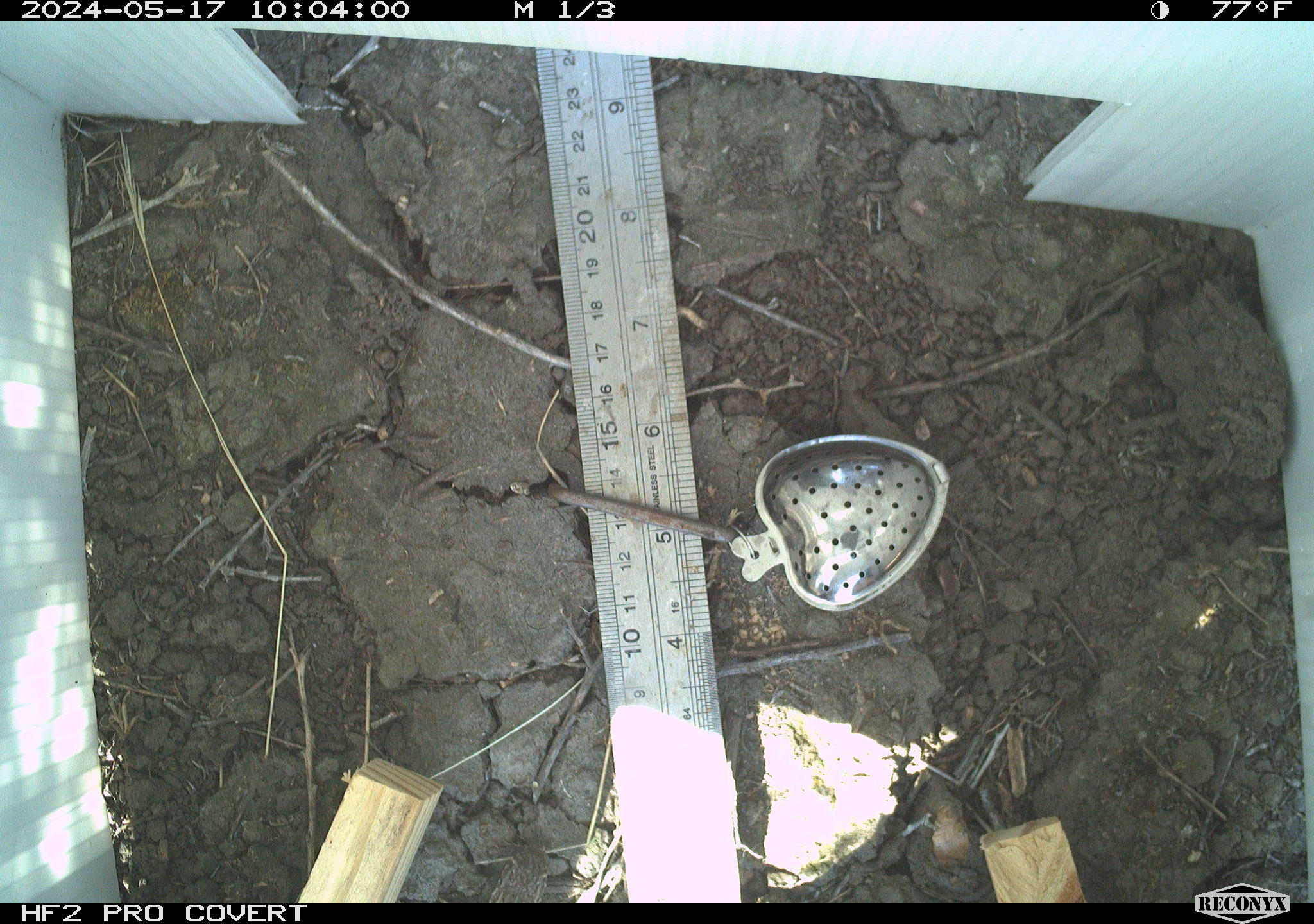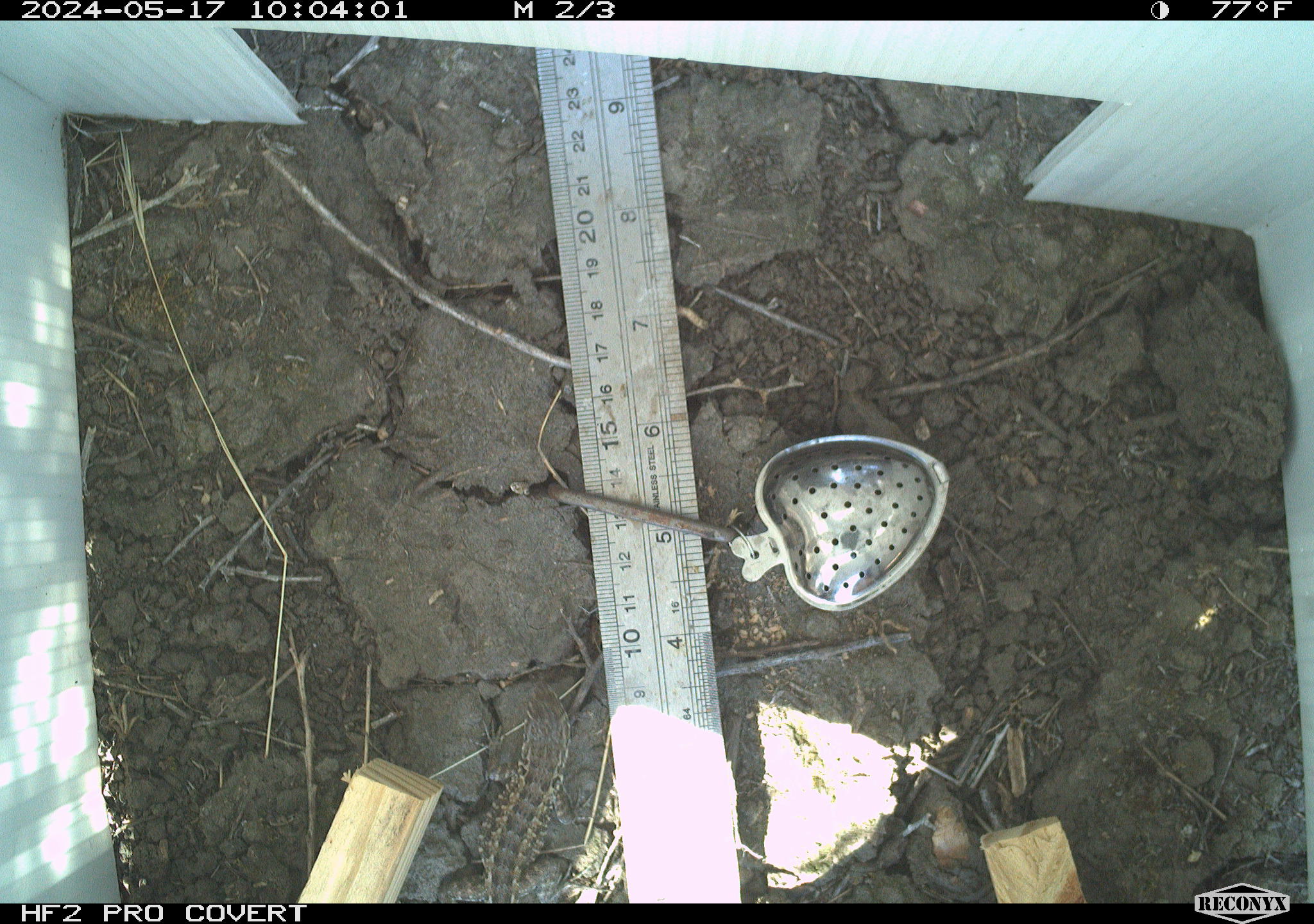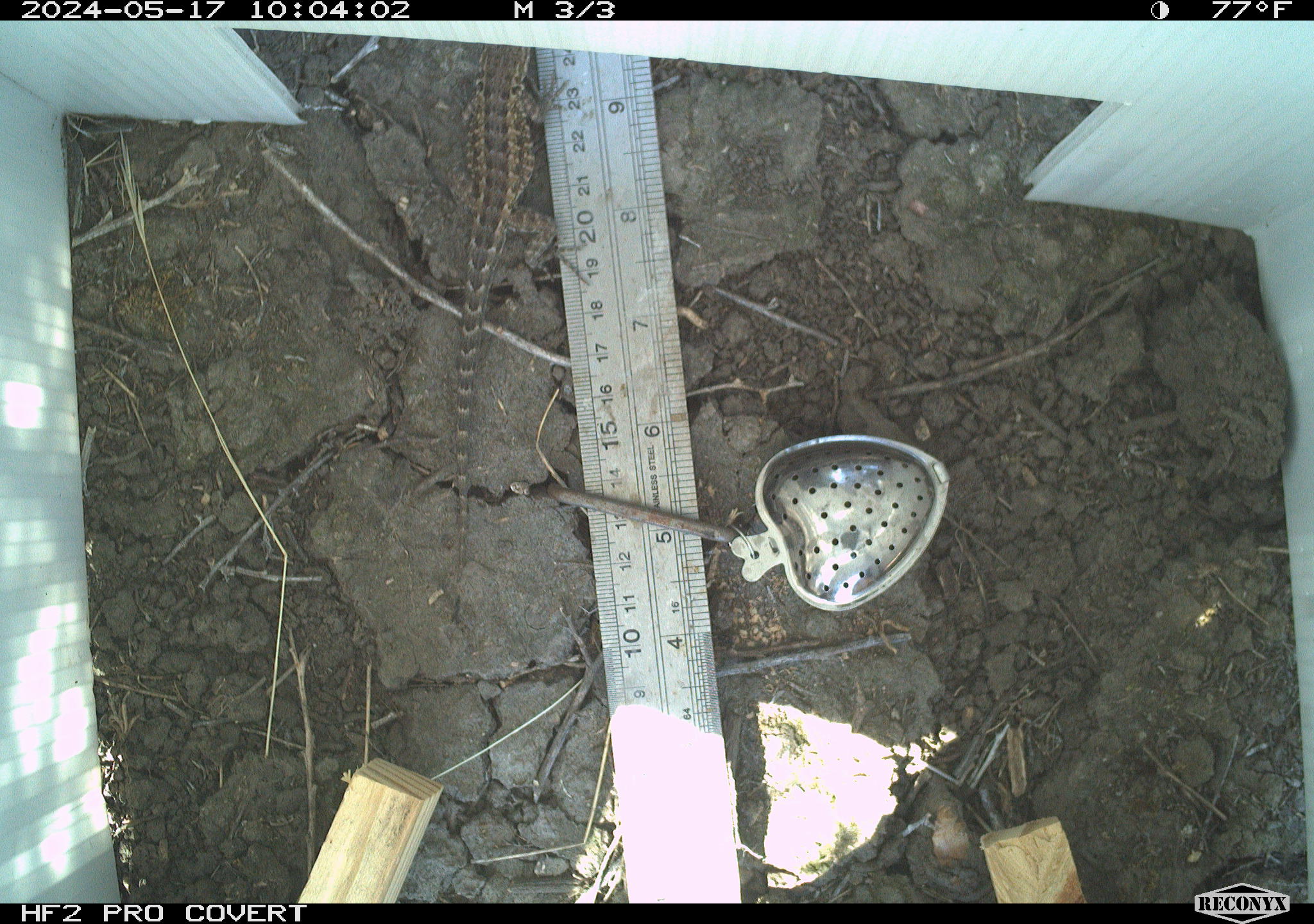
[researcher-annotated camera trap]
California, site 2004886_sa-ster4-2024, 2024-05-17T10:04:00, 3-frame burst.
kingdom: Animalia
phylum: Chordata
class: Reptilia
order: Squamata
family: Phrynosomatidae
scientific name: Phrynosomatidae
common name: phrynosomatid lizards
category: phrynosomatidae family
Phrynosomatidae family (phrynosomatid lizards) (Phrynosomatidae).